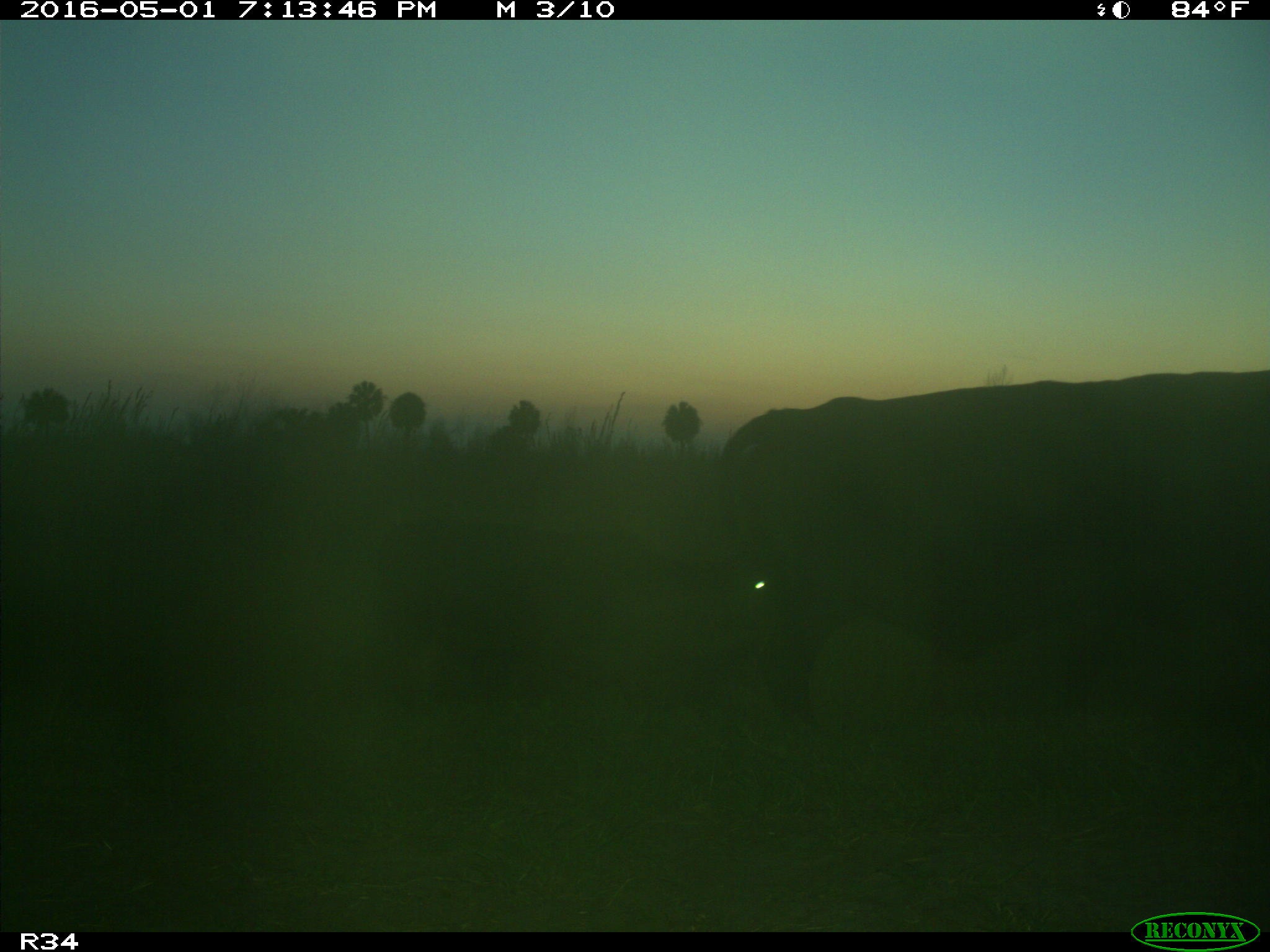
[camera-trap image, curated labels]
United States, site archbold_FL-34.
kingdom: Animalia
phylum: Chordata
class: Mammalia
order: Artiodactyla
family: Bovidae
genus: Bos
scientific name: Bos taurus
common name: domestic cow